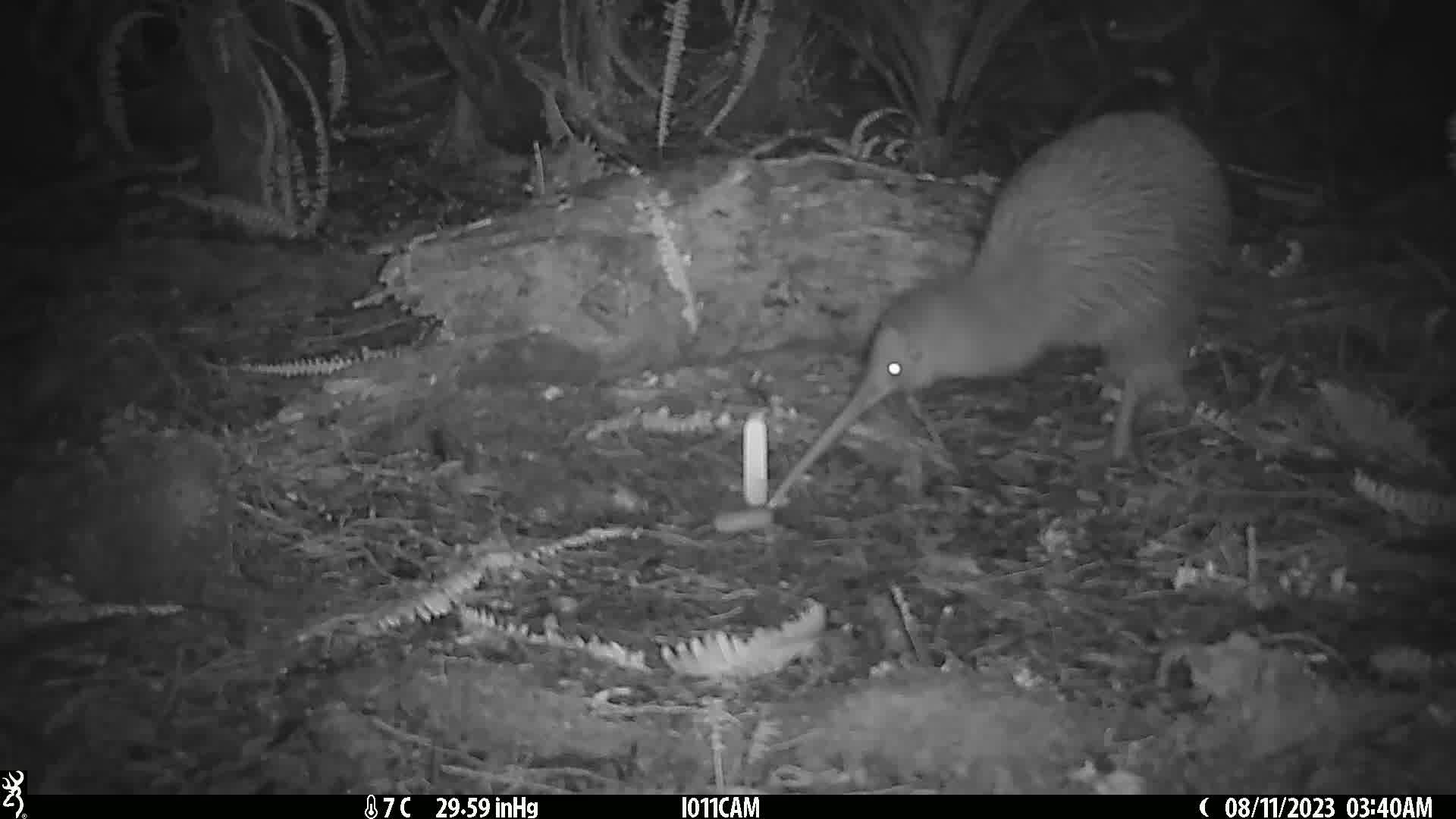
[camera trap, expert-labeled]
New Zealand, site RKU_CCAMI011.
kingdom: Animalia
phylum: Chordata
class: Aves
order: Apterygiformes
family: Apterygidae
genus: Apteryx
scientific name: Apteryx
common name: kiwi